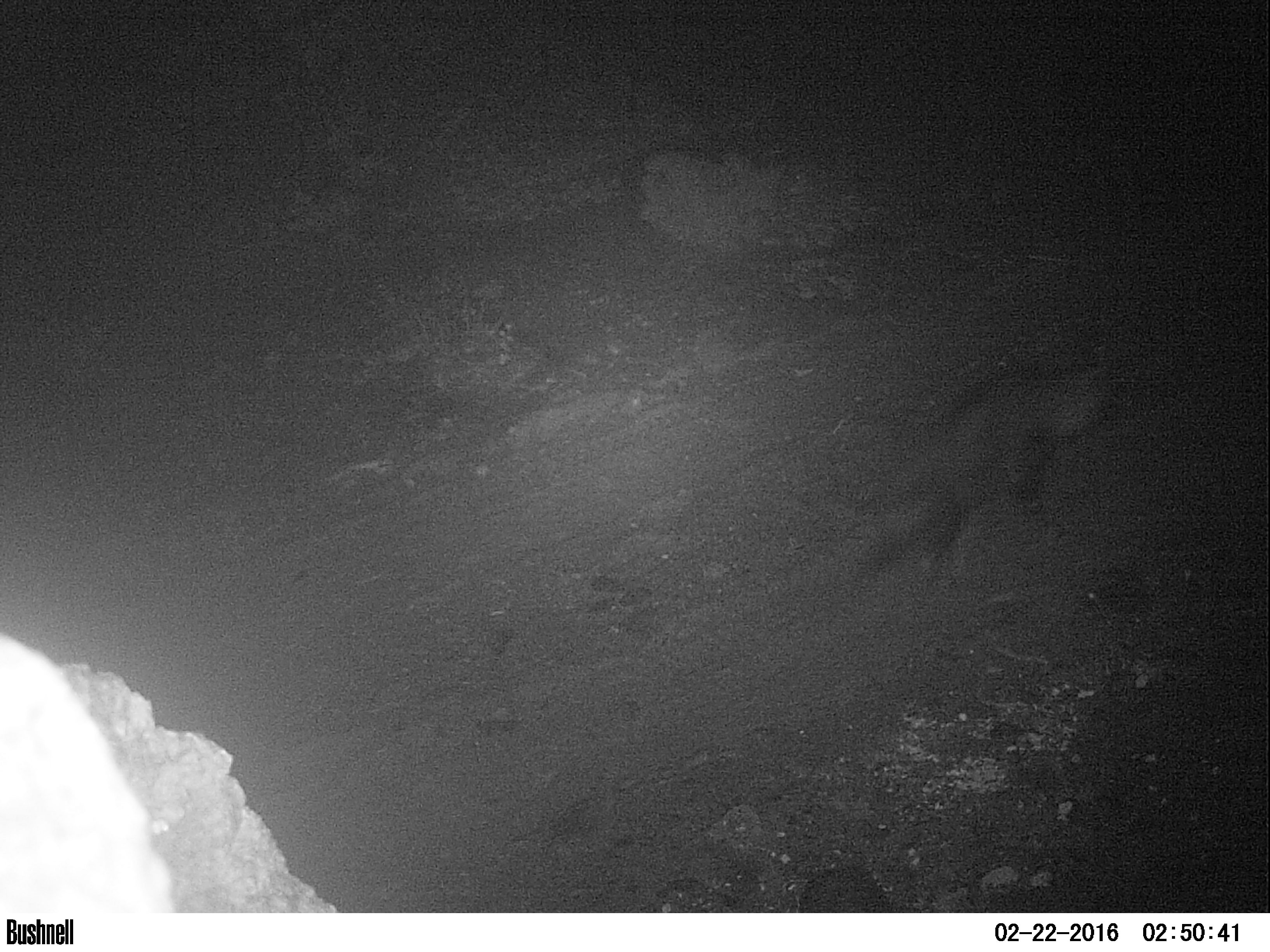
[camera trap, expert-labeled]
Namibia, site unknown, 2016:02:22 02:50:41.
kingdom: Animalia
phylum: Chordata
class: Mammalia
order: Carnivora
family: Hyaenidae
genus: Parahyaena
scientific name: Parahyaena brunnea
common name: brown hyena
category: hyaena brunnea